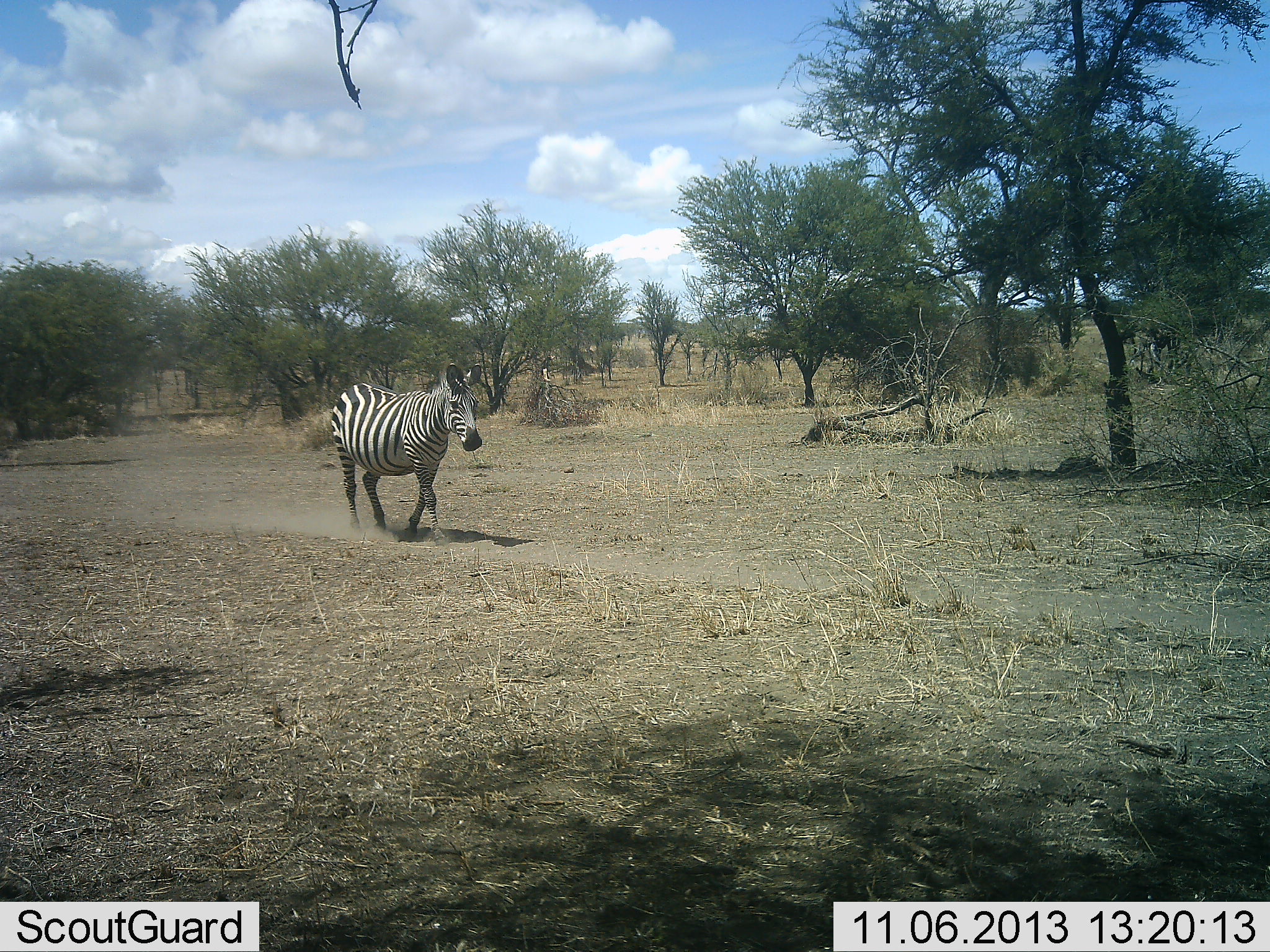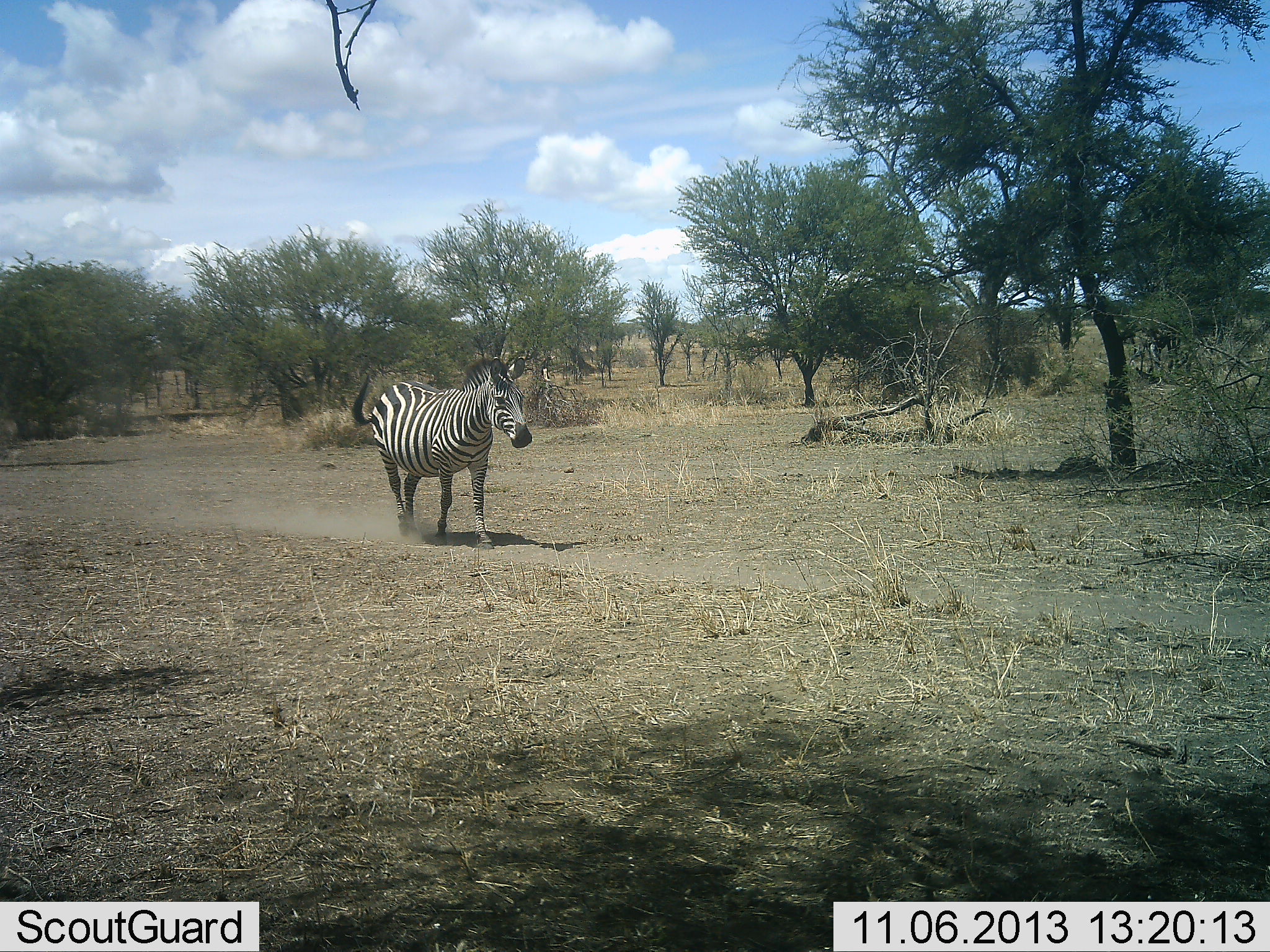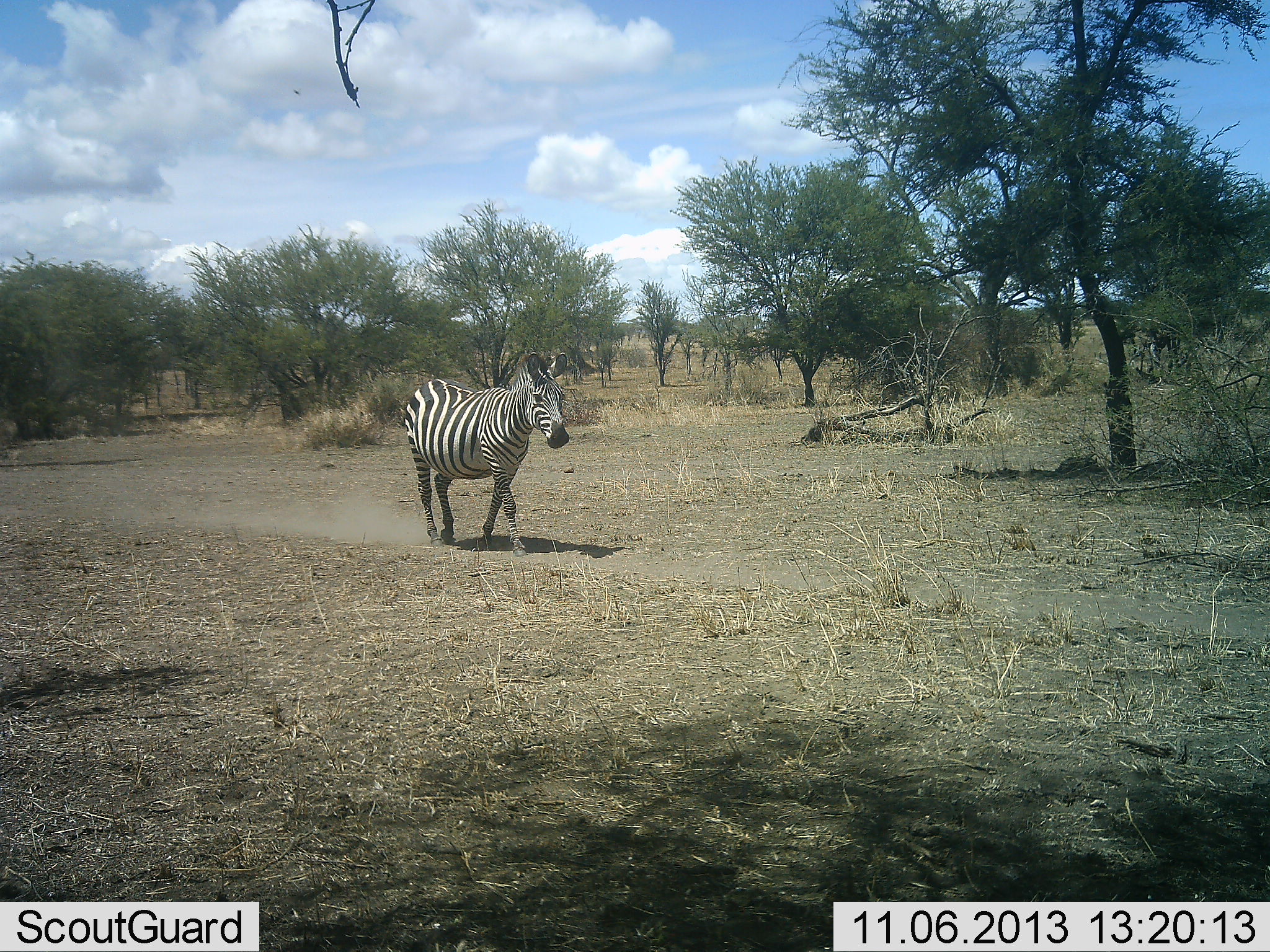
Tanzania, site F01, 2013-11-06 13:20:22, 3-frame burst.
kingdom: Animalia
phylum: Chordata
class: Mammalia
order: Perissodactyla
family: Equidae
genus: Equus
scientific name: Equus quagga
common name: plains zebra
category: zebra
Zebra (plains zebra) (Equus quagga), count 1. Behavior (volunteer vote fractions): standing 0%, resting 0%, moving 100%, interacting 0%. Young present (vote fraction): 0%. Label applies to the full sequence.